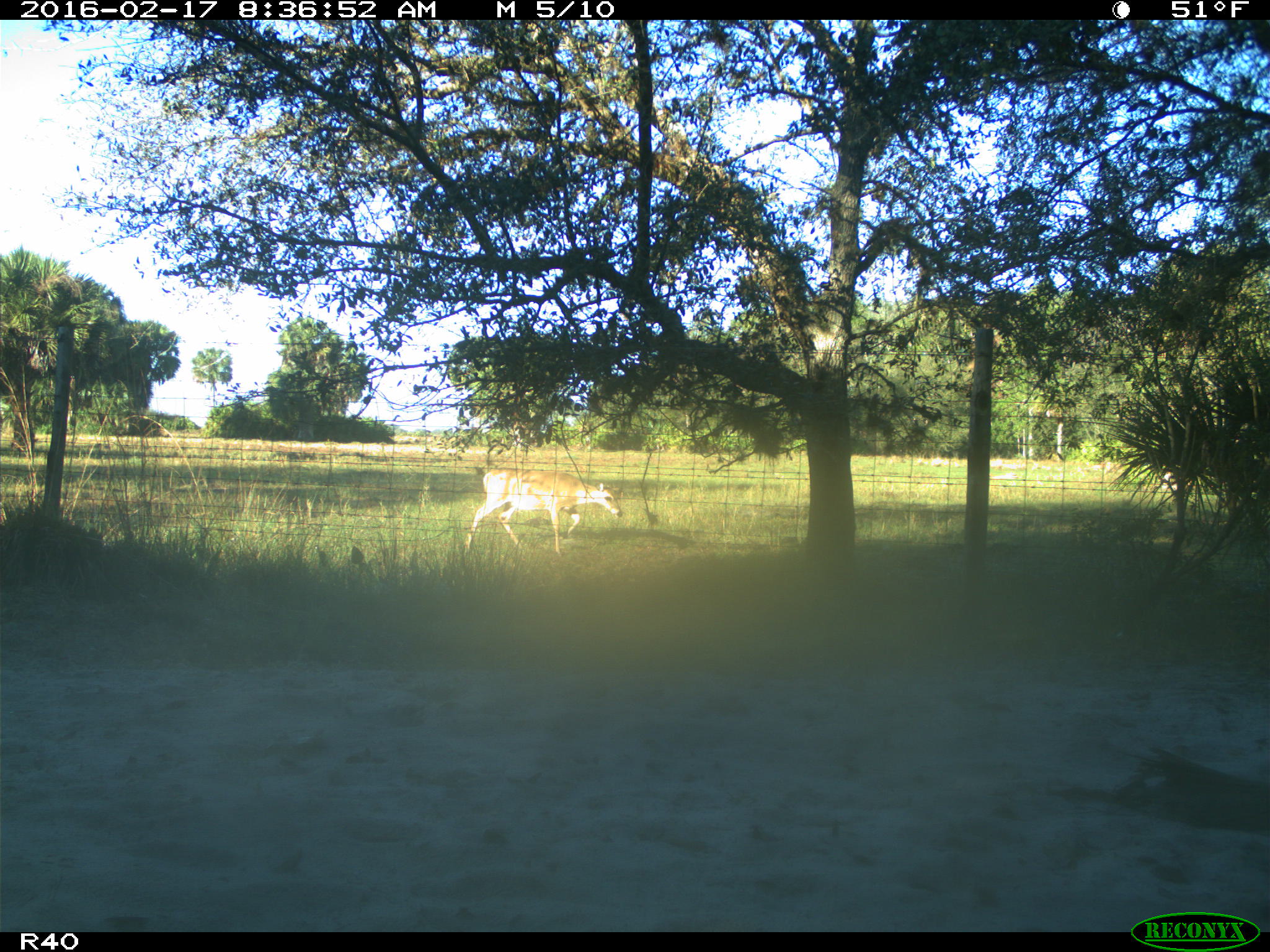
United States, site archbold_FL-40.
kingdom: Animalia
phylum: Chordata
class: Mammalia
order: Artiodactyla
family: Cervidae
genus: Odocoileus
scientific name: Odocoileus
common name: deer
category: unidentified deer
Unidentified deer (deer) (Odocoileus).